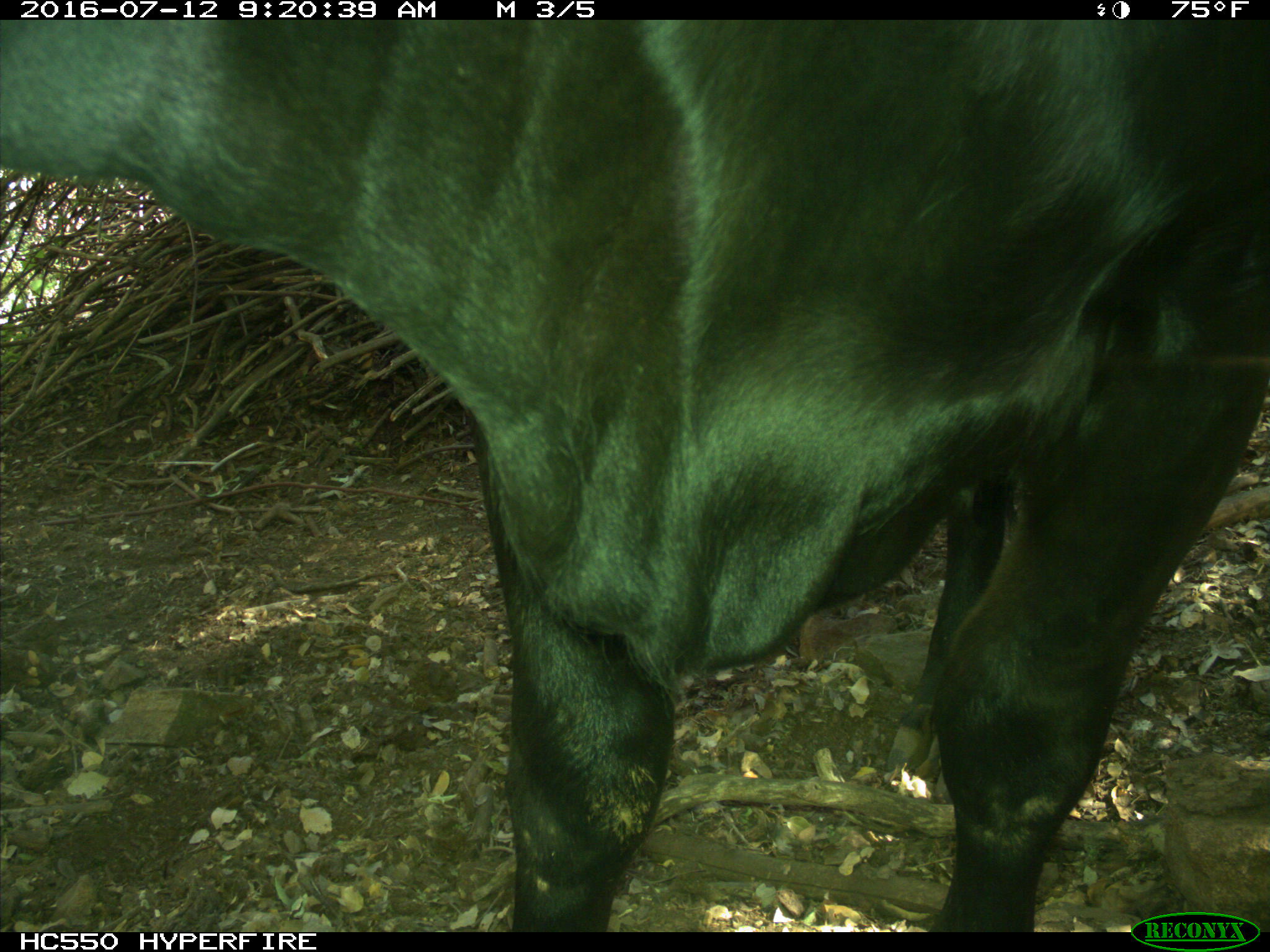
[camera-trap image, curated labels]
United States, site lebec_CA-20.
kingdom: Animalia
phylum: Chordata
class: Mammalia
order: Artiodactyla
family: Bovidae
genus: Bos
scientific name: Bos taurus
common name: domestic cow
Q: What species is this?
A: Bos taurus (domestic cow).